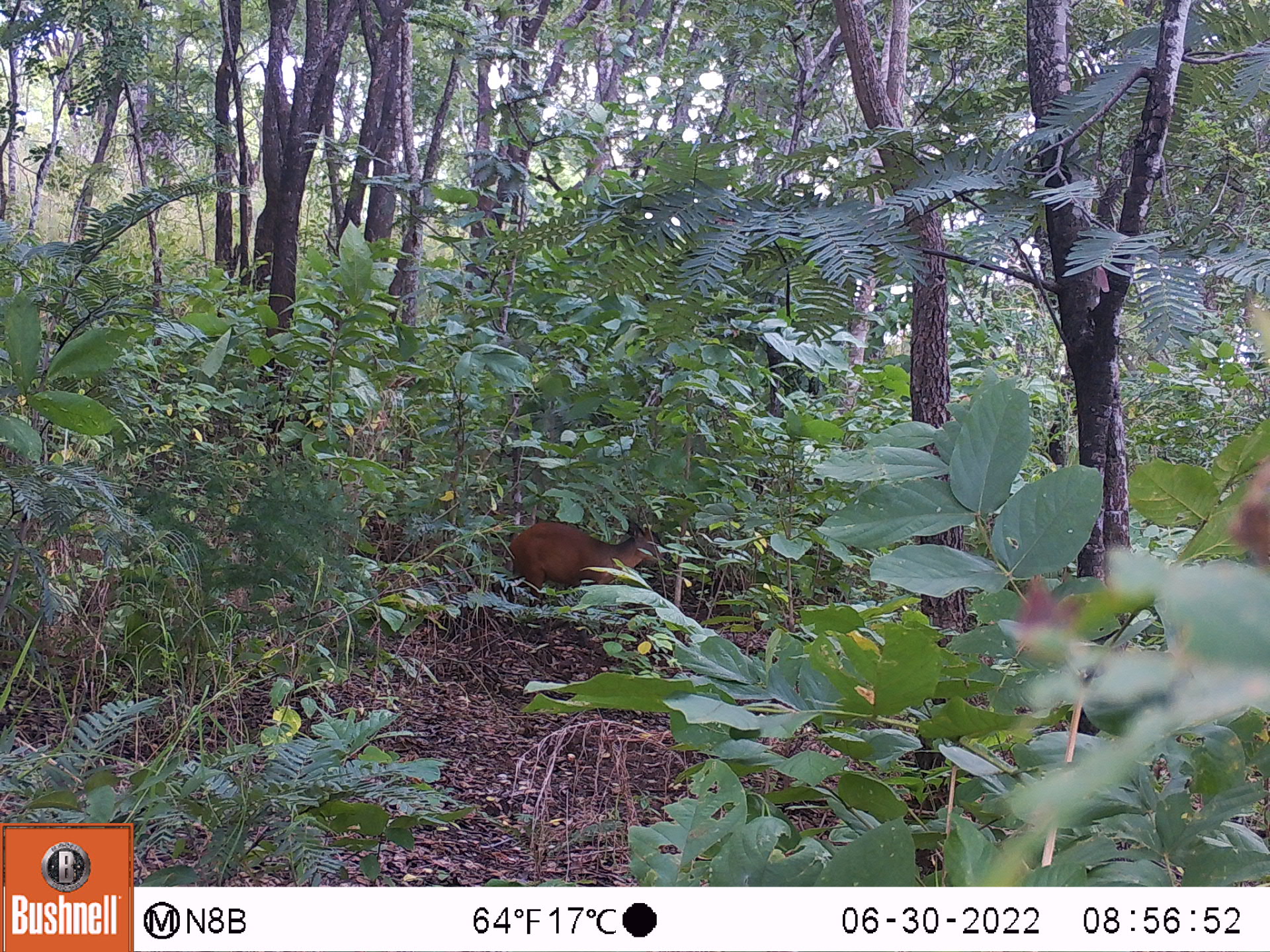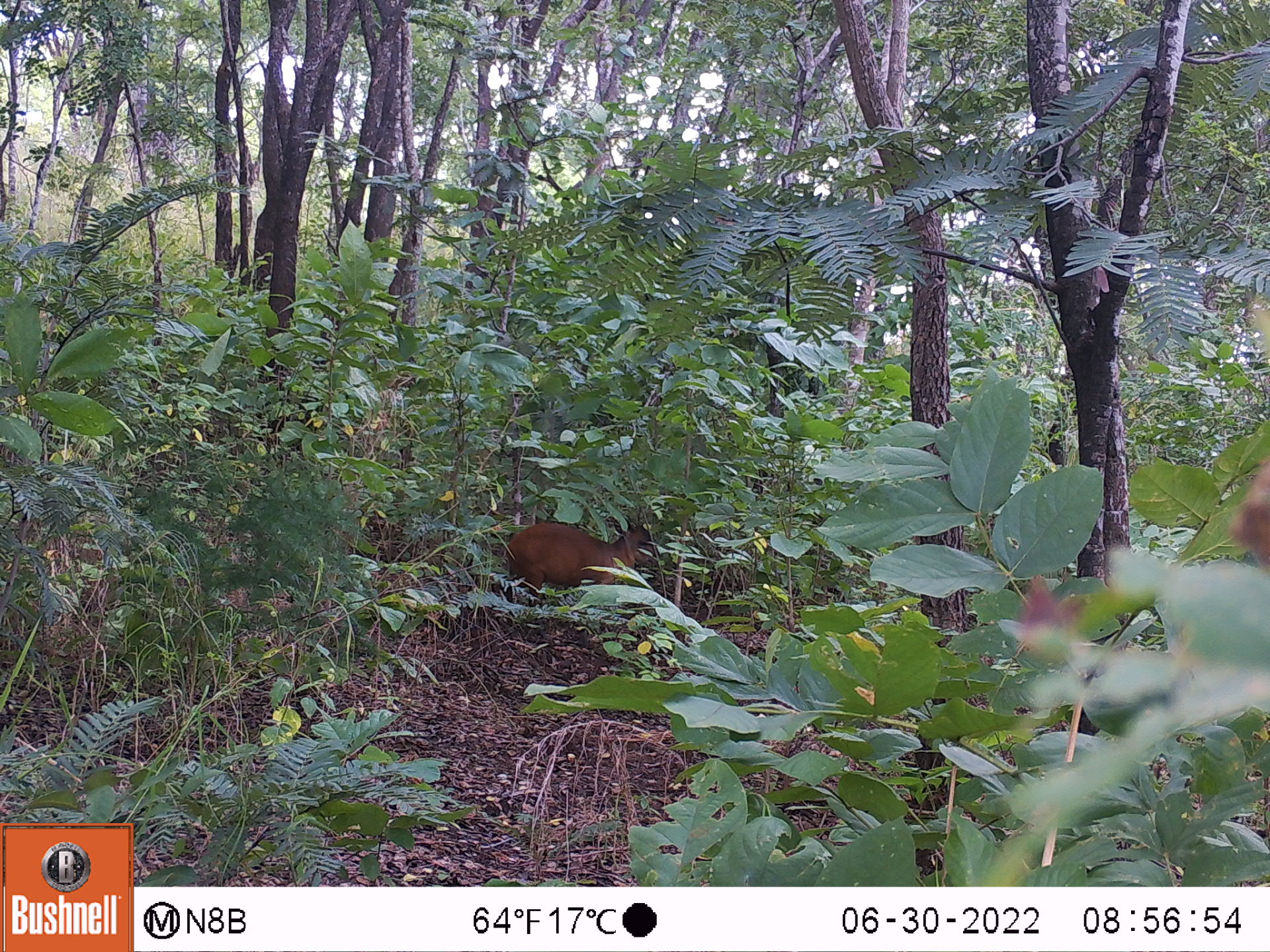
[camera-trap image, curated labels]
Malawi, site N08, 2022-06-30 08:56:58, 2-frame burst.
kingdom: Animalia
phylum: Chordata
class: Mammalia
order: Artiodactyla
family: Bovidae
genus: Cephalophorus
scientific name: Cephalophorus natalensis natalensis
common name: red duiker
Red duiker (Cephalophorus natalensis natalensis), count 1.